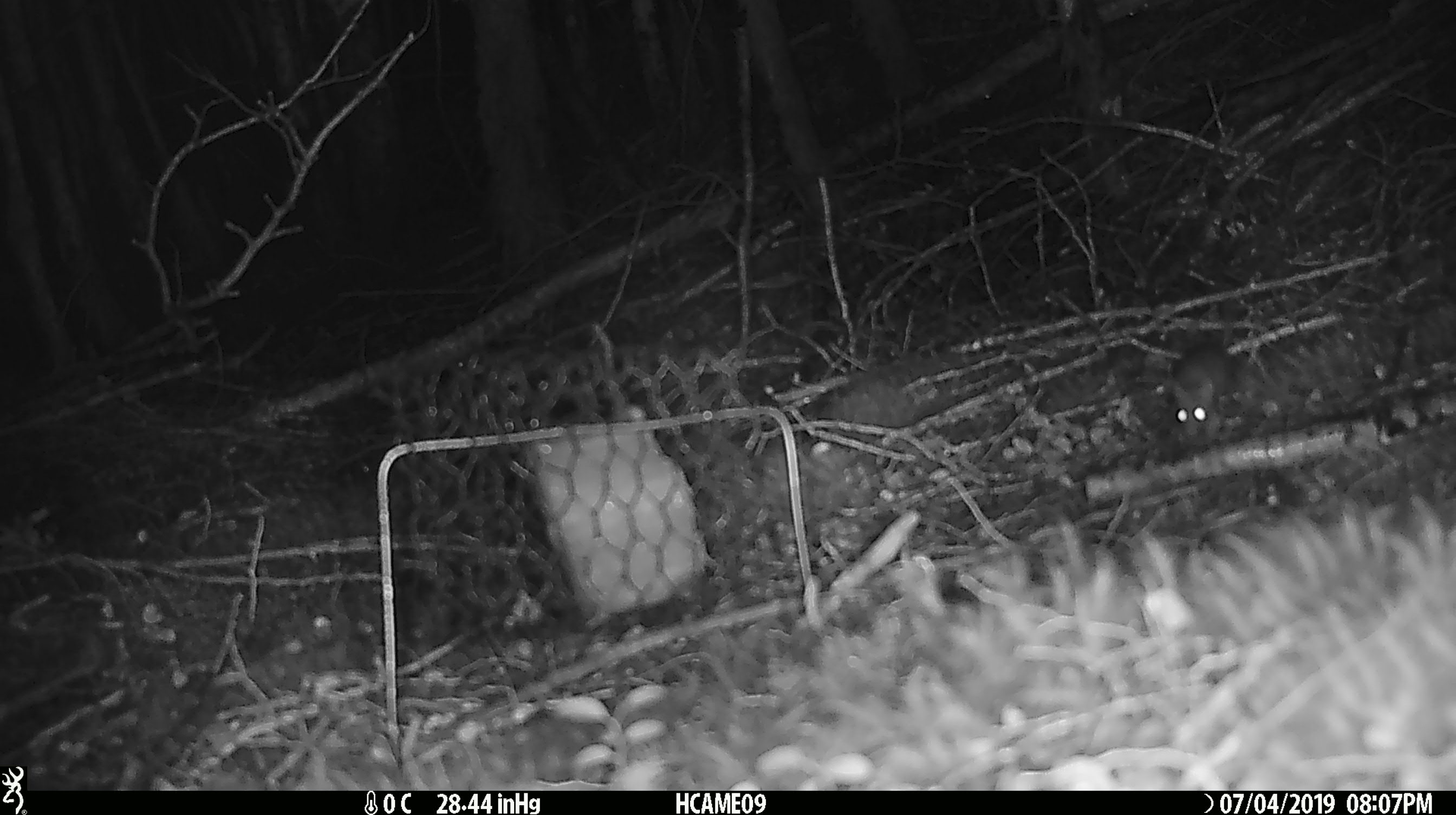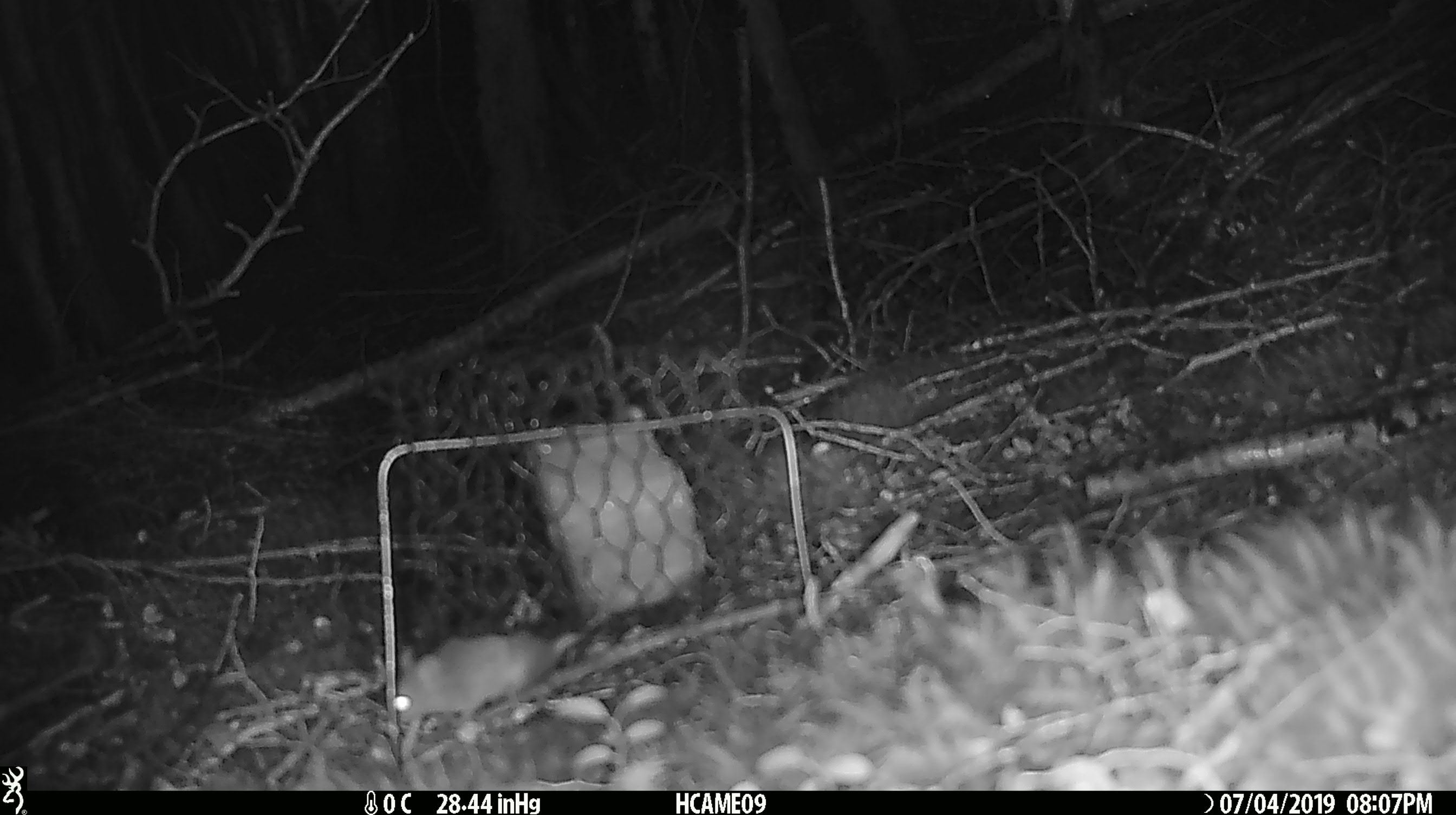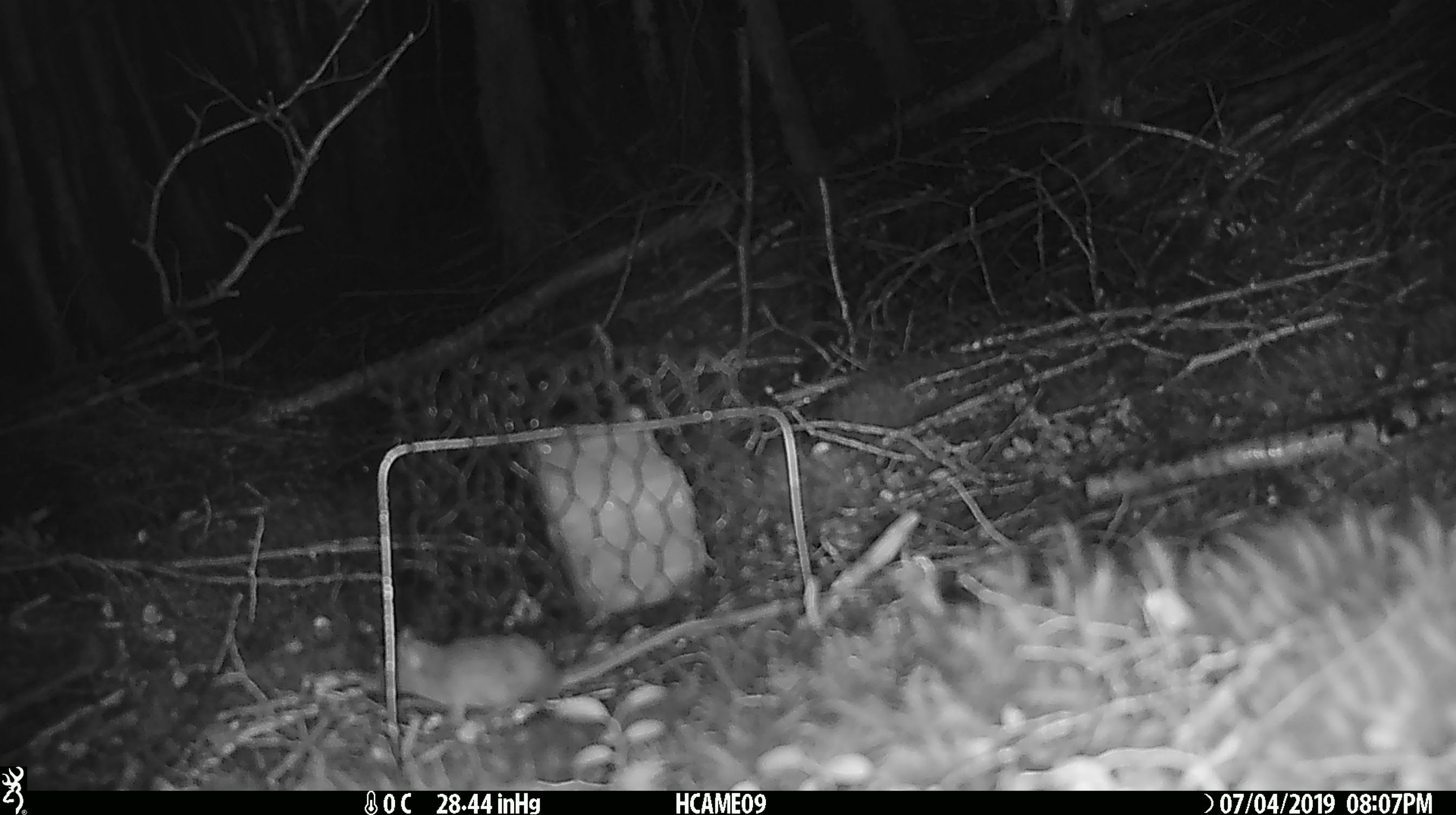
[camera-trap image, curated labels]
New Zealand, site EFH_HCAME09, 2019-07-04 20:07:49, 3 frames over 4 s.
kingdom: Animalia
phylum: Chordata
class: Mammalia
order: Rodentia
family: Muridae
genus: Mus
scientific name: Mus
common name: mouse